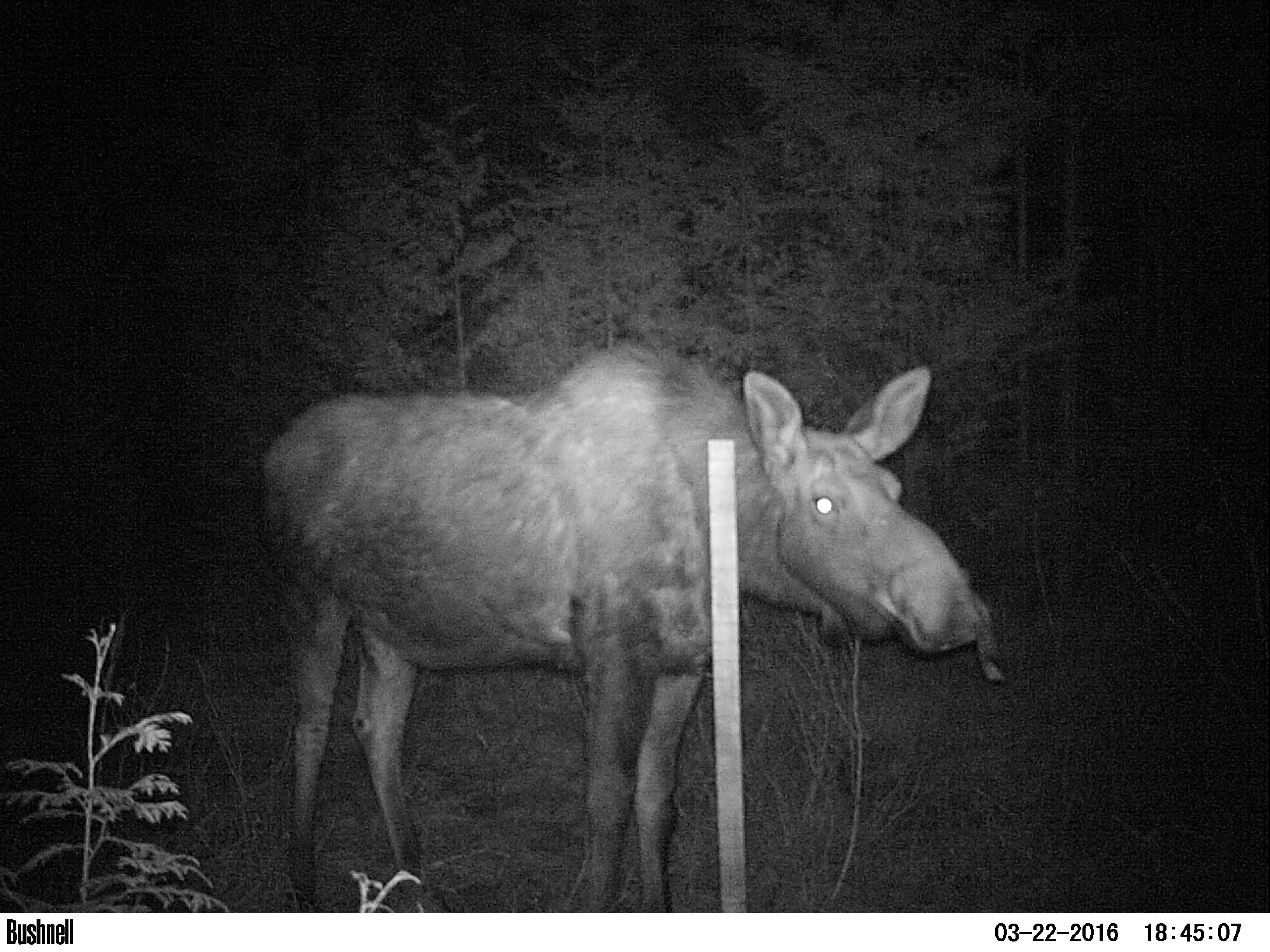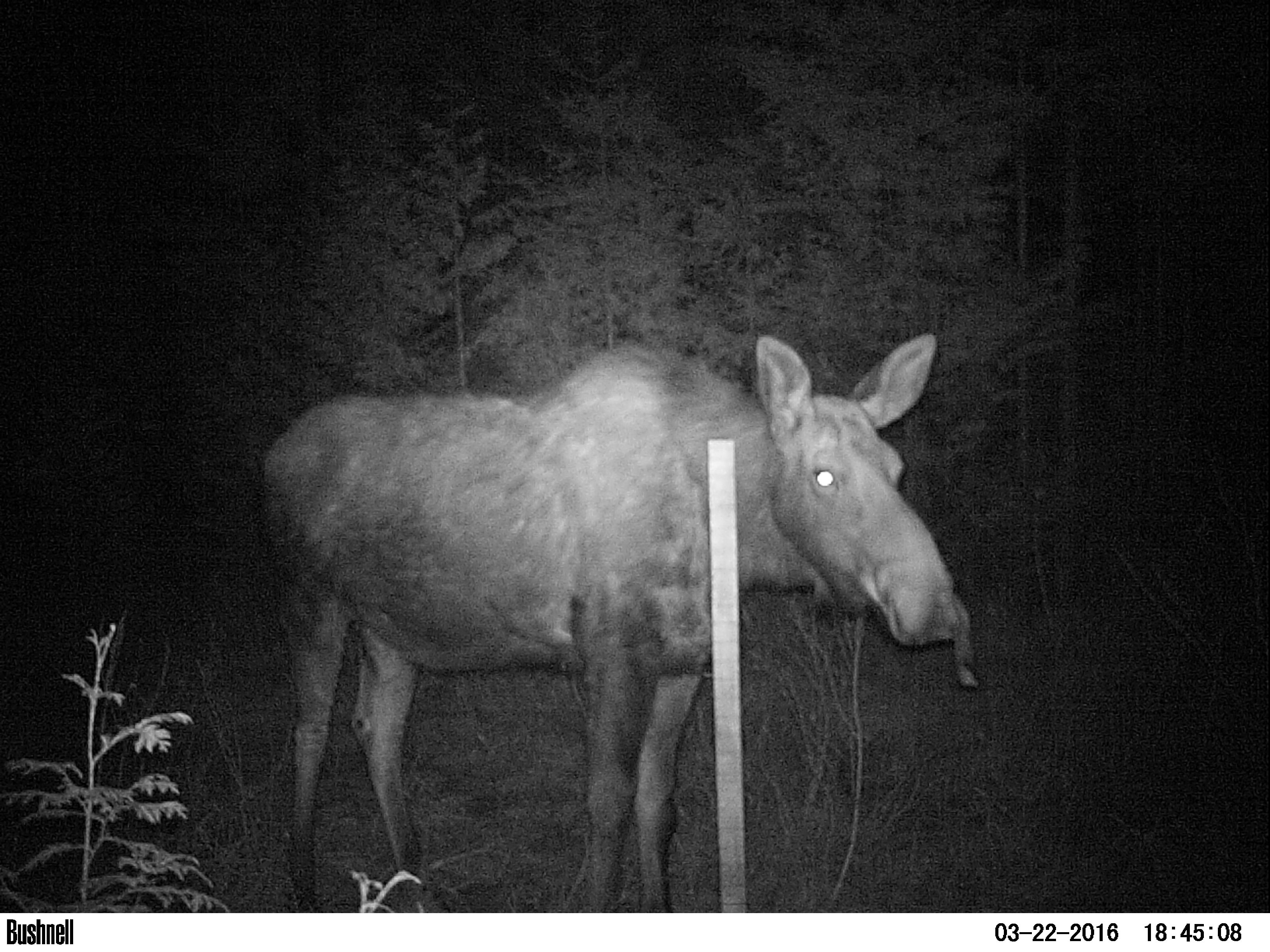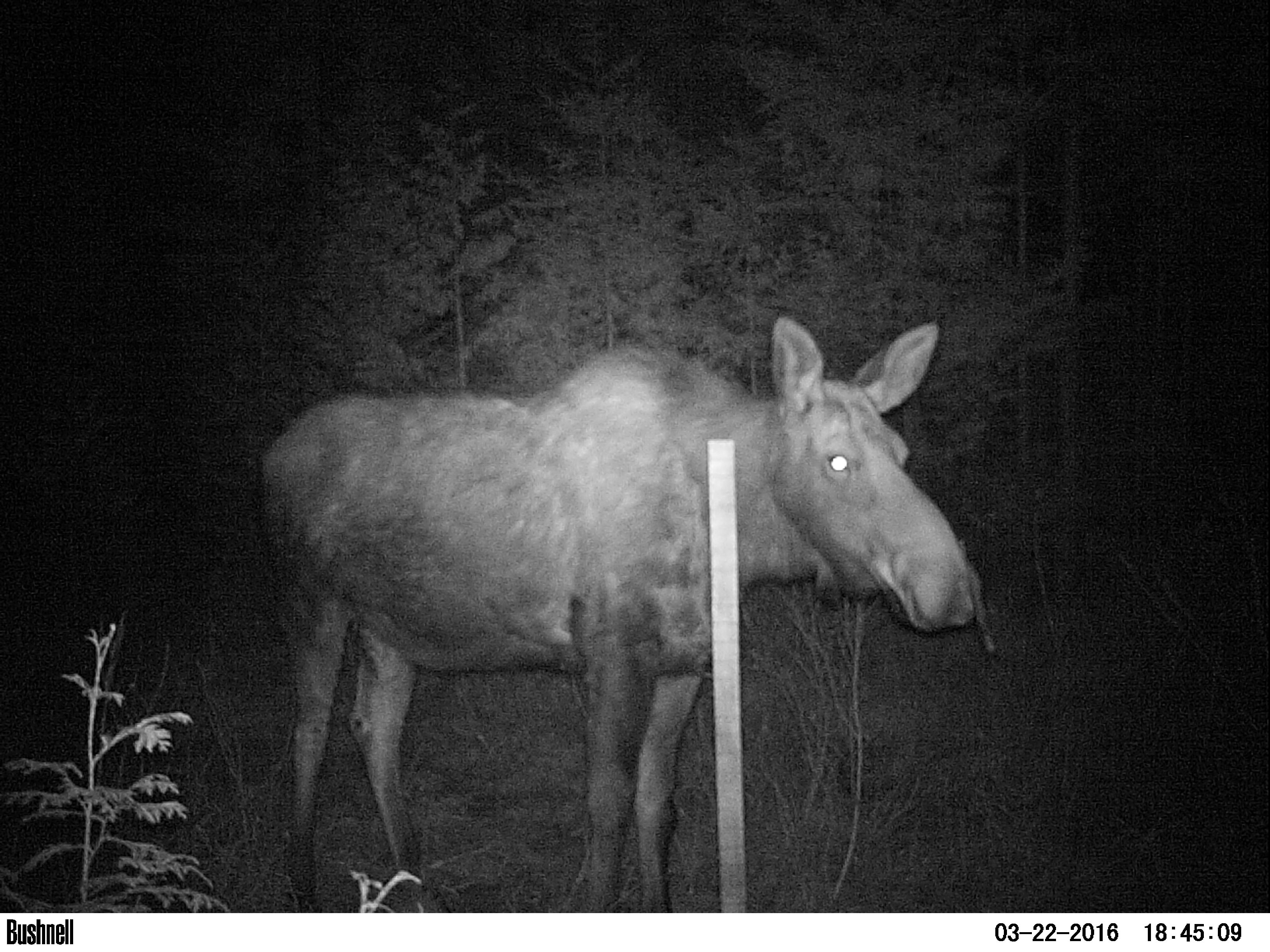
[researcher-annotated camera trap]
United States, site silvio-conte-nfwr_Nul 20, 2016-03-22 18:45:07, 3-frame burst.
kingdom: Animalia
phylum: Chordata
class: Mammalia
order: Artiodactyla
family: Cervidae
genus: Alces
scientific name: Alces alces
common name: moose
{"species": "moose (Alces alces)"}